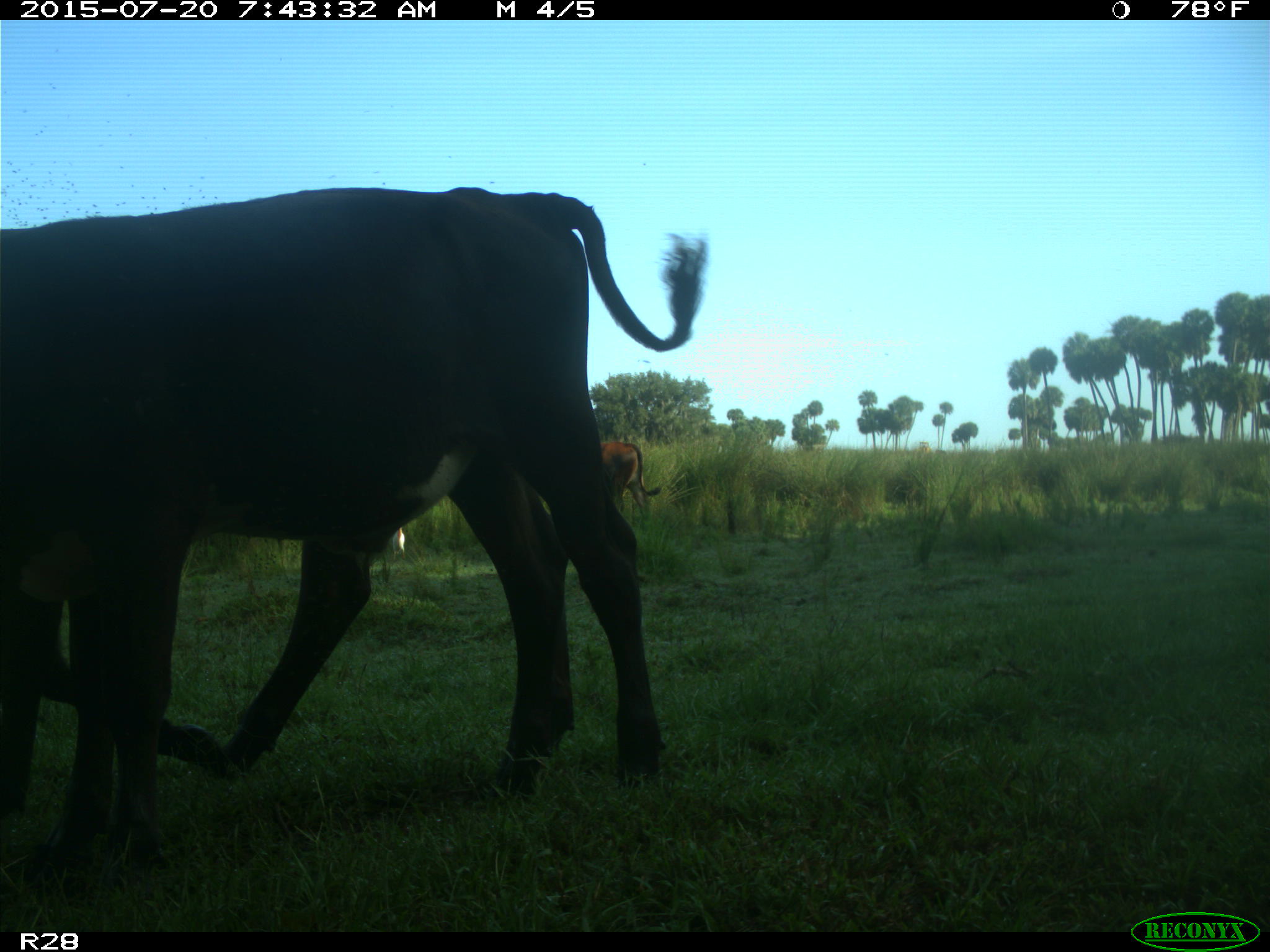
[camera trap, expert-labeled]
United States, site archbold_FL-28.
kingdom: Animalia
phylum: Chordata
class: Mammalia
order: Artiodactyla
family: Bovidae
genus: Bos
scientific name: Bos taurus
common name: domestic cow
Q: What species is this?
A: Bos taurus (domestic cow).